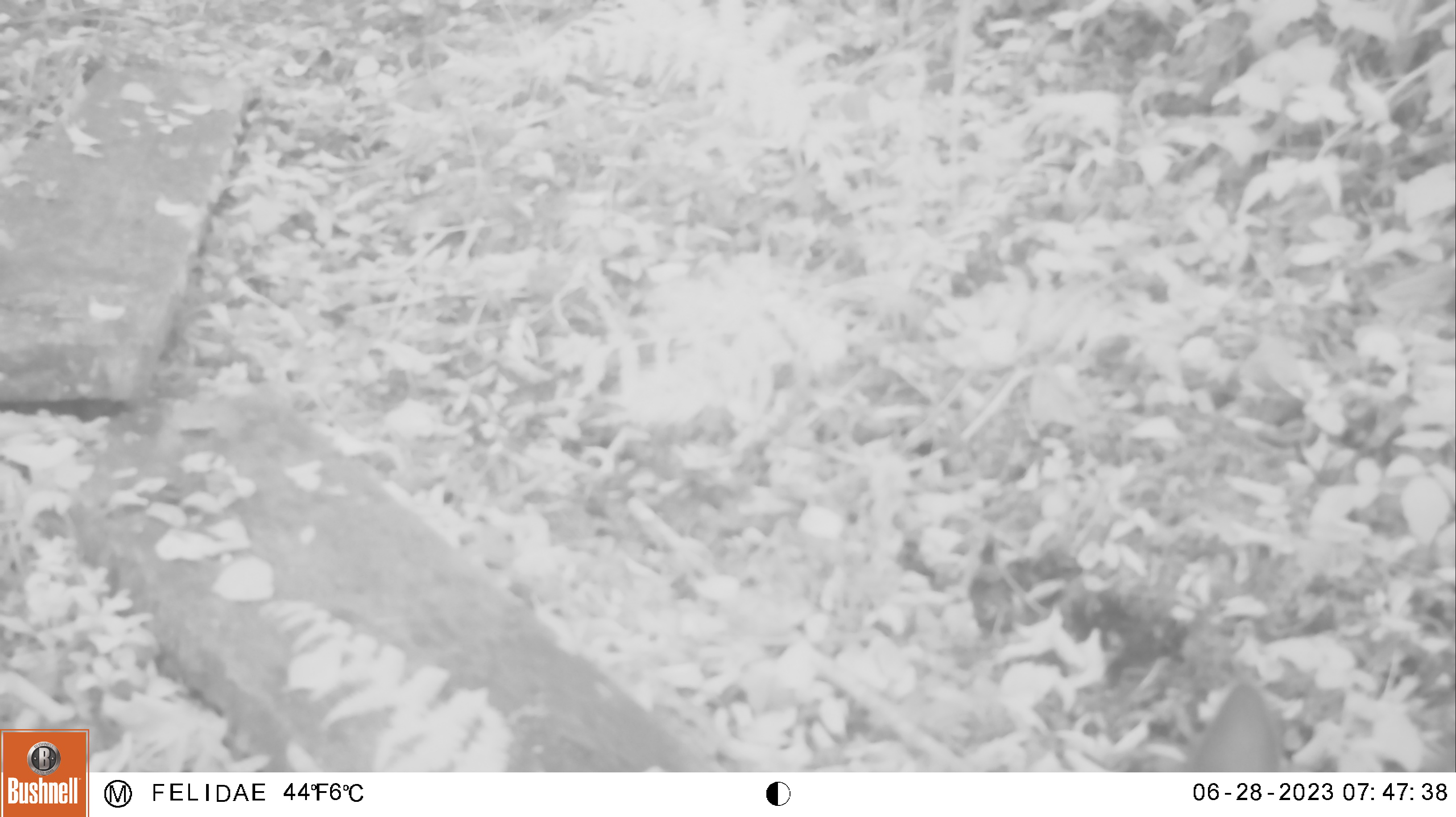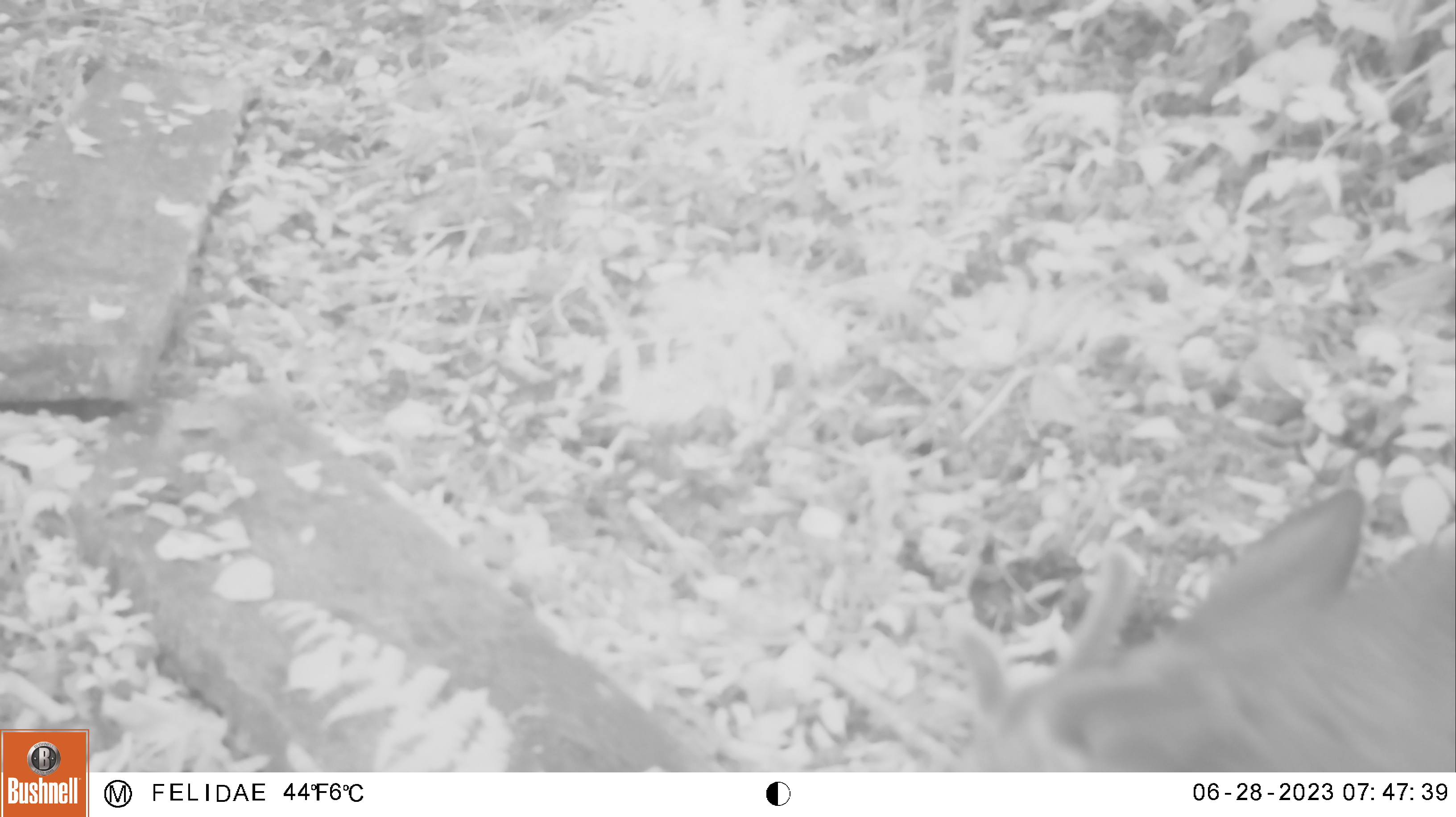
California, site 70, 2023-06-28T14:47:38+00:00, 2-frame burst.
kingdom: Animalia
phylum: Chordata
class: Mammalia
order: Artiodactyla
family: Cervidae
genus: Odocoileus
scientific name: Odocoileus hemionus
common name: mule deer